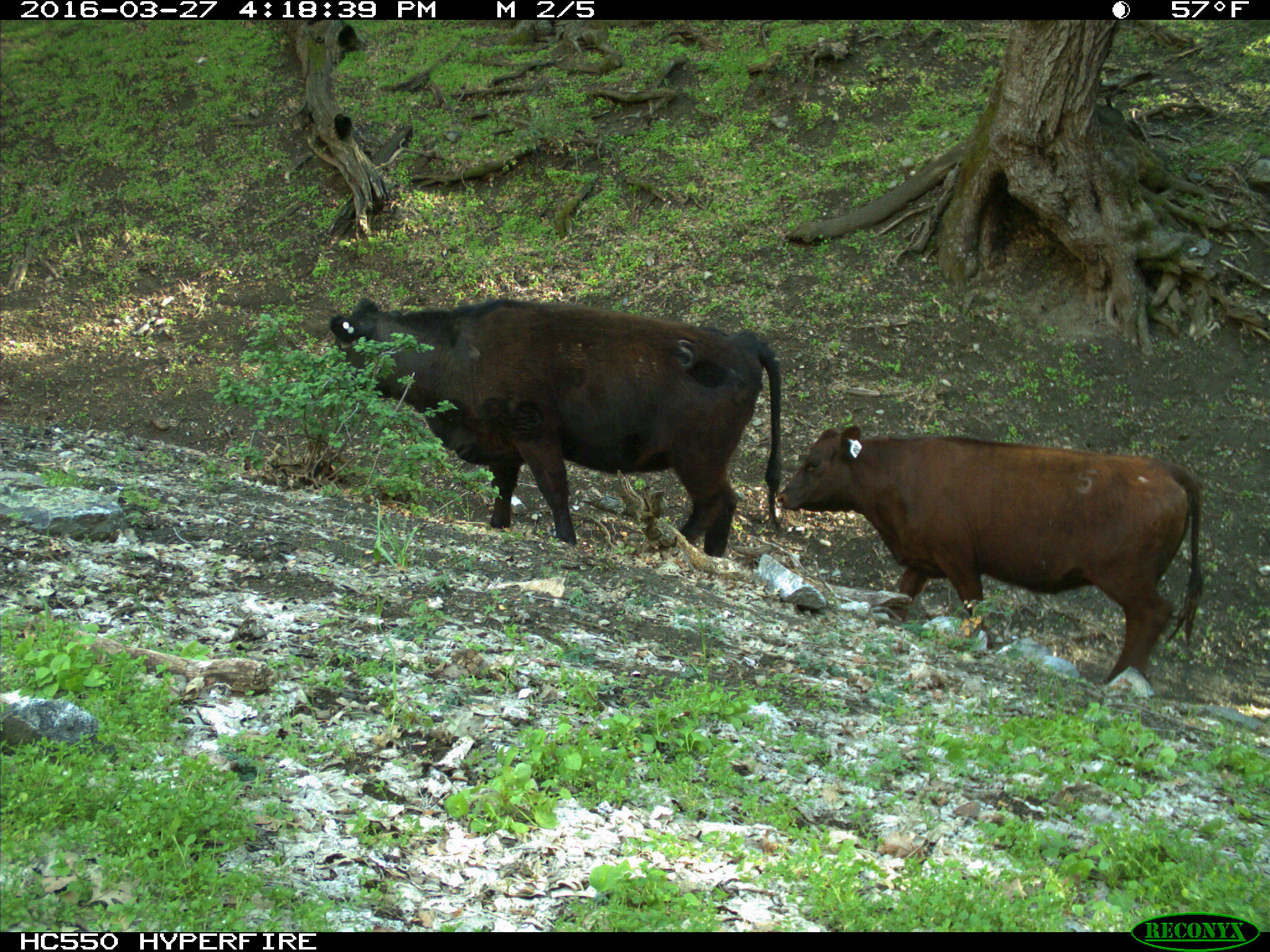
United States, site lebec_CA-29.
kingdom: Animalia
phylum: Chordata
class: Mammalia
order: Artiodactyla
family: Bovidae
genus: Bos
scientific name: Bos taurus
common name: domestic cow